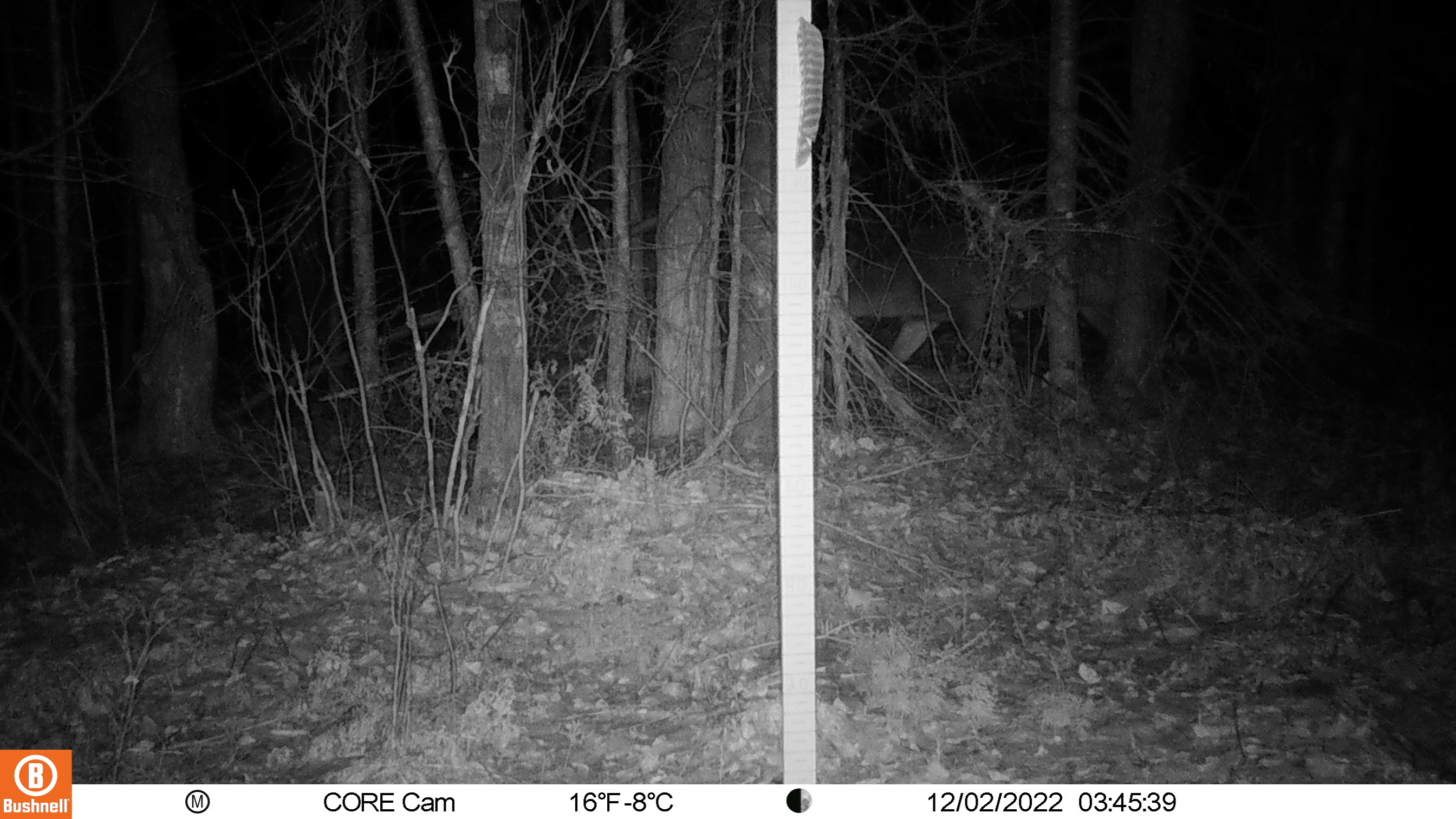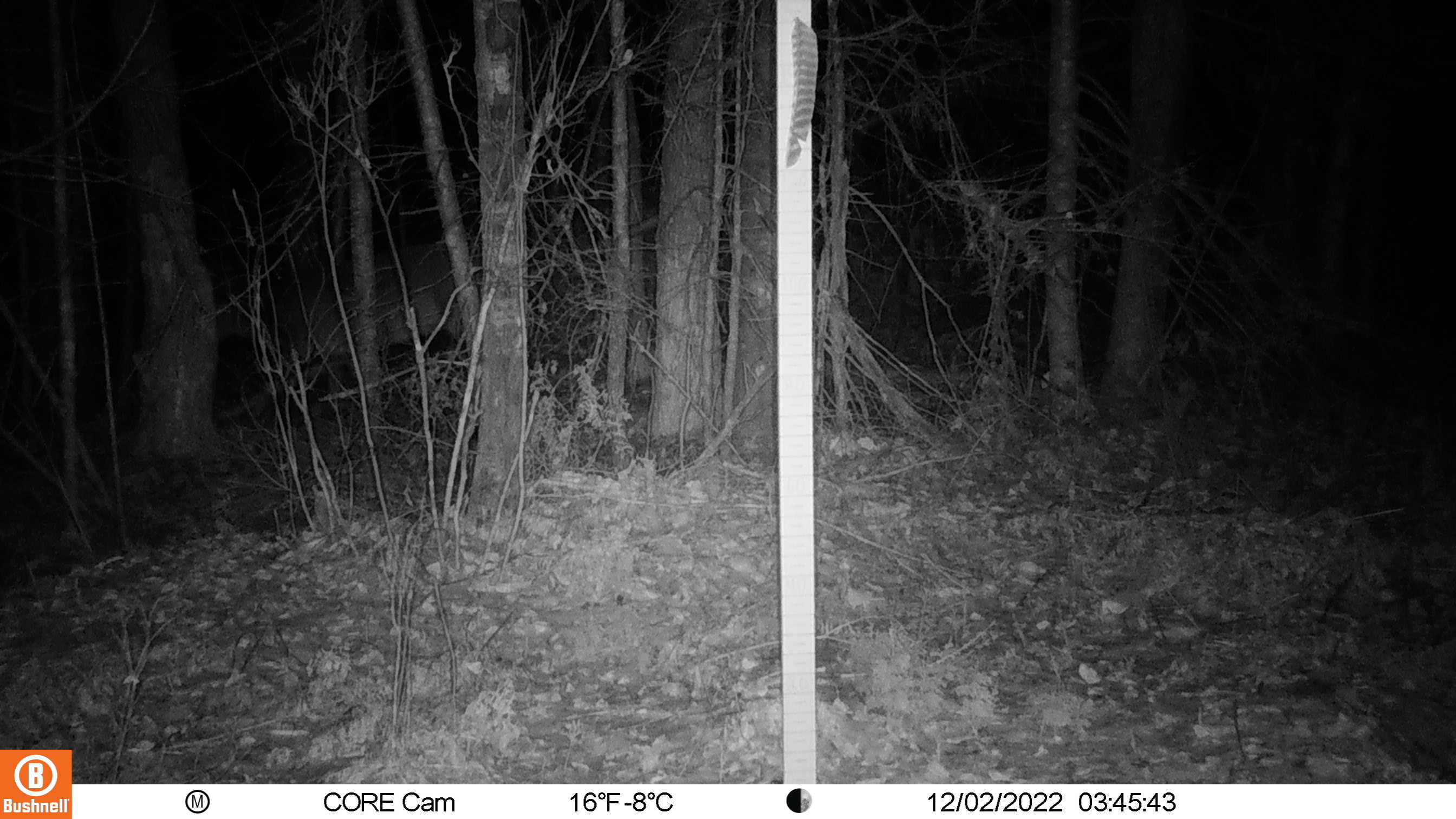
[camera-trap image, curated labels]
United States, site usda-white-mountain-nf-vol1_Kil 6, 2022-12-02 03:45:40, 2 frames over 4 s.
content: unidentified animal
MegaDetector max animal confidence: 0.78